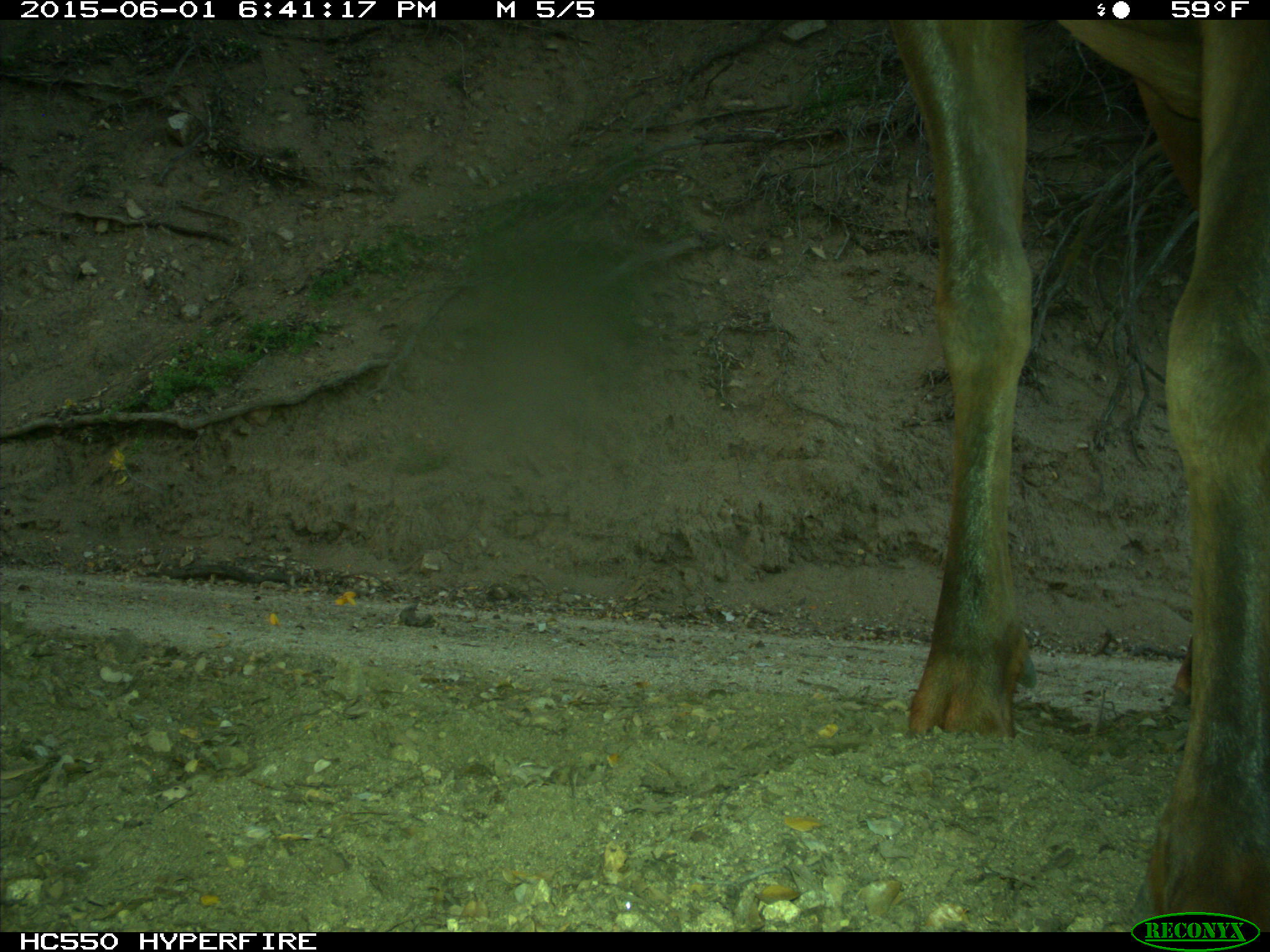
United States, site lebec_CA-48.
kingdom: Animalia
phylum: Chordata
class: Mammalia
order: Artiodactyla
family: Cervidae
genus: Cervus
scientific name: Cervus canadensis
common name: elk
Cervus canadensis (elk).